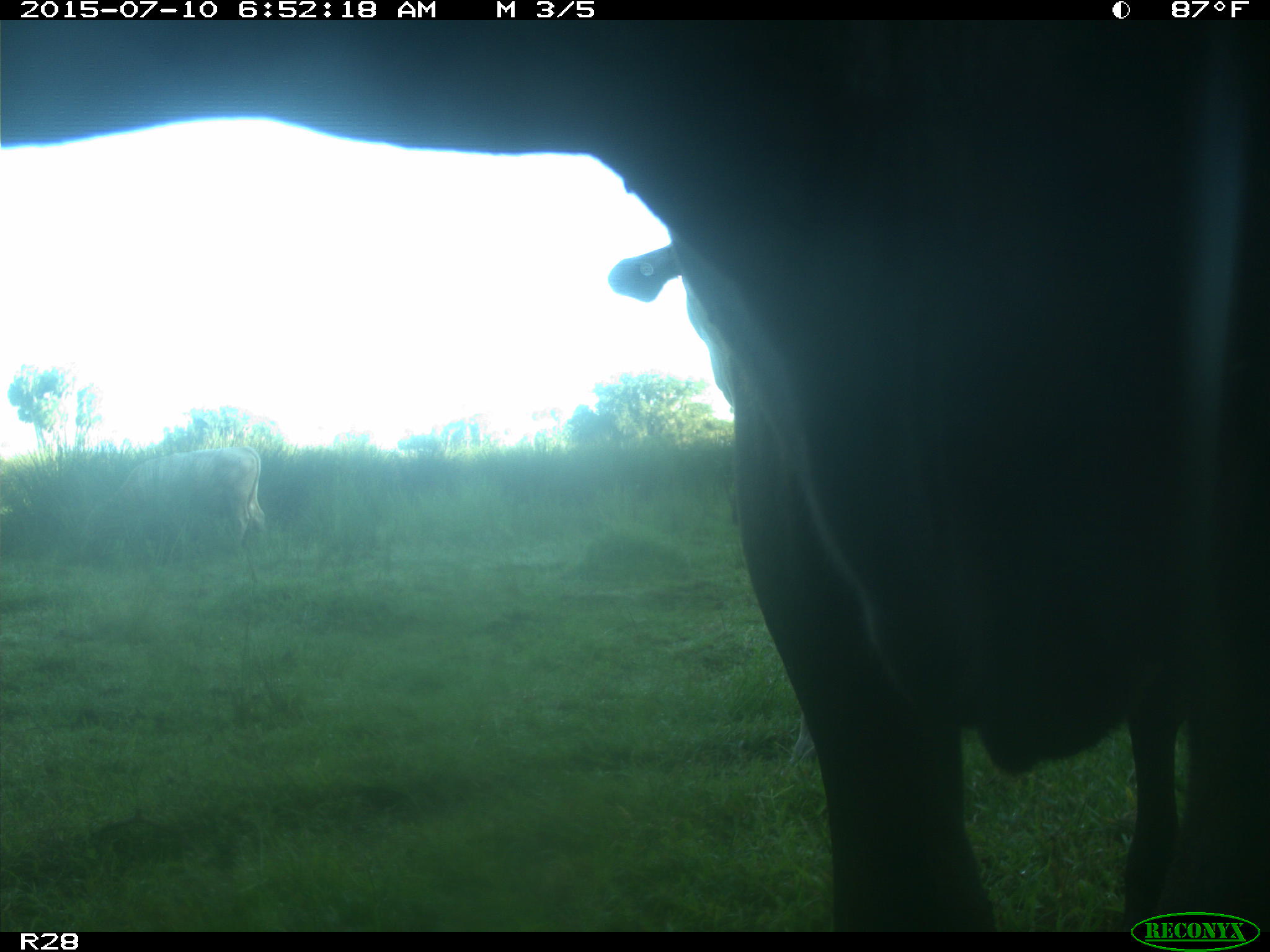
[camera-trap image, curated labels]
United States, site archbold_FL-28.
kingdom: Animalia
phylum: Chordata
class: Mammalia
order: Artiodactyla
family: Bovidae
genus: Bos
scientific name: Bos taurus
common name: domestic cow